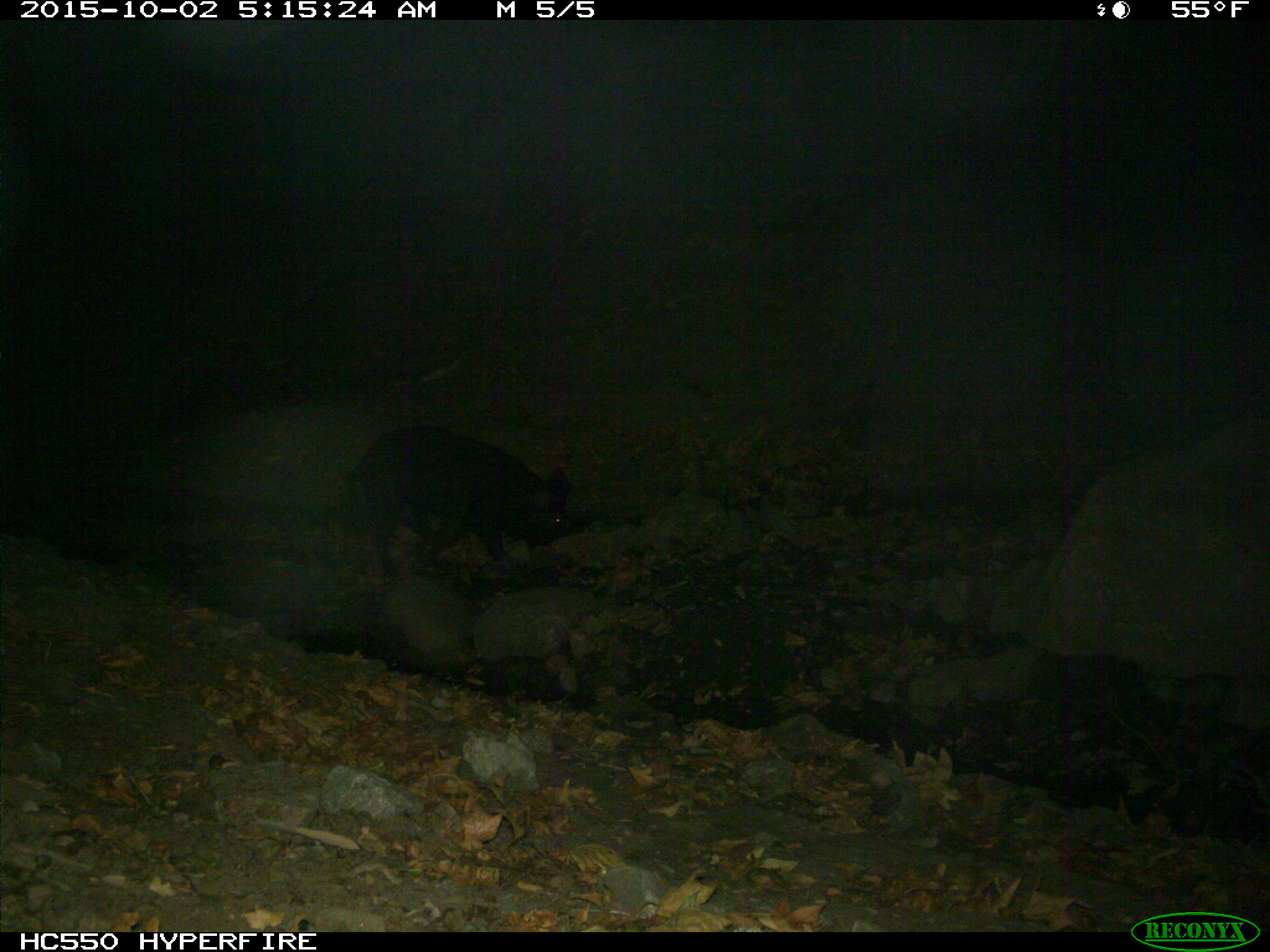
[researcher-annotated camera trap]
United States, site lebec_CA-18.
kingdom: Animalia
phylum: Chordata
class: Mammalia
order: Artiodactyla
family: Suidae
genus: Sus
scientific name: Sus scrofa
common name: wild boar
Sus scrofa (wild boar).